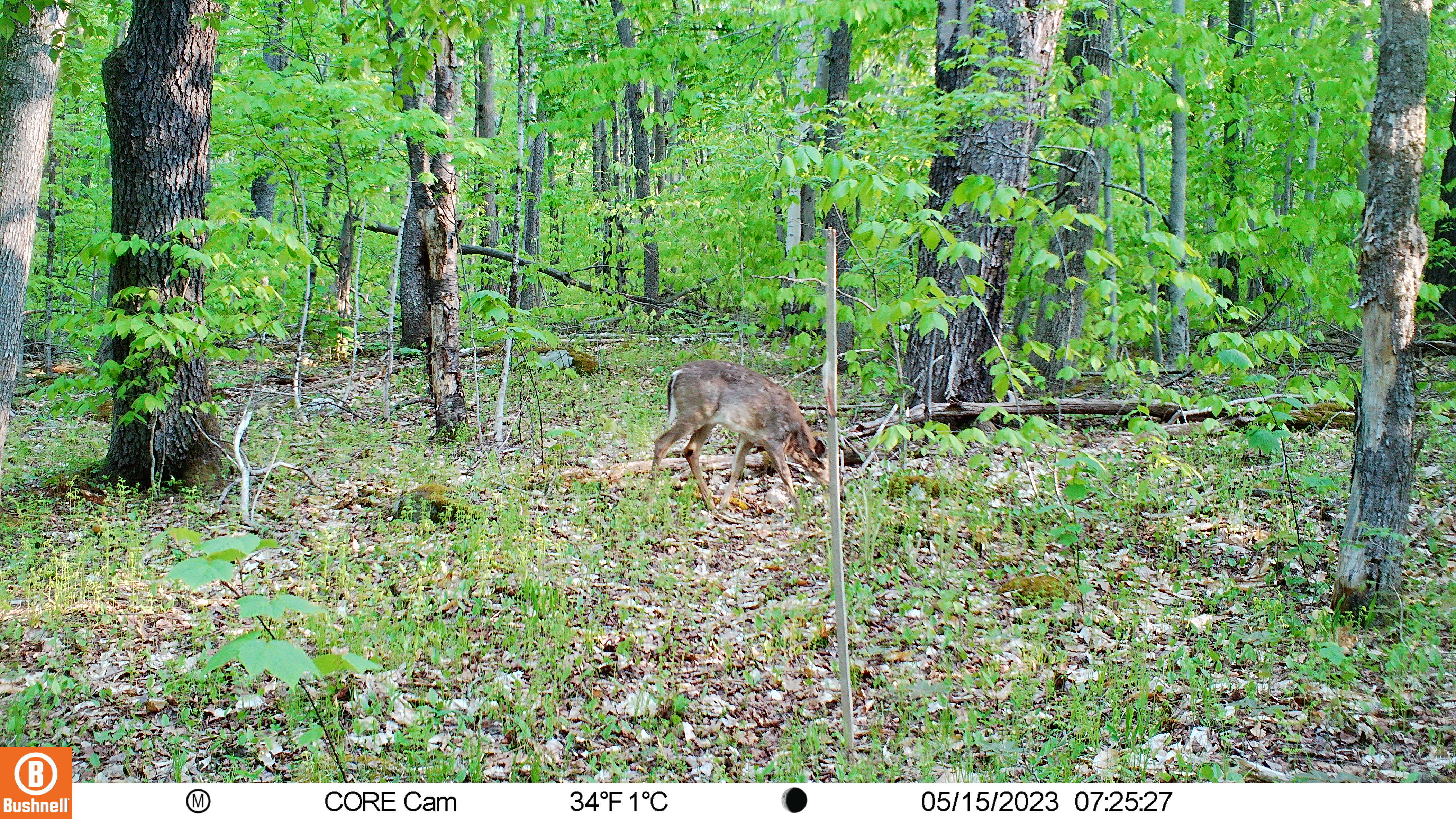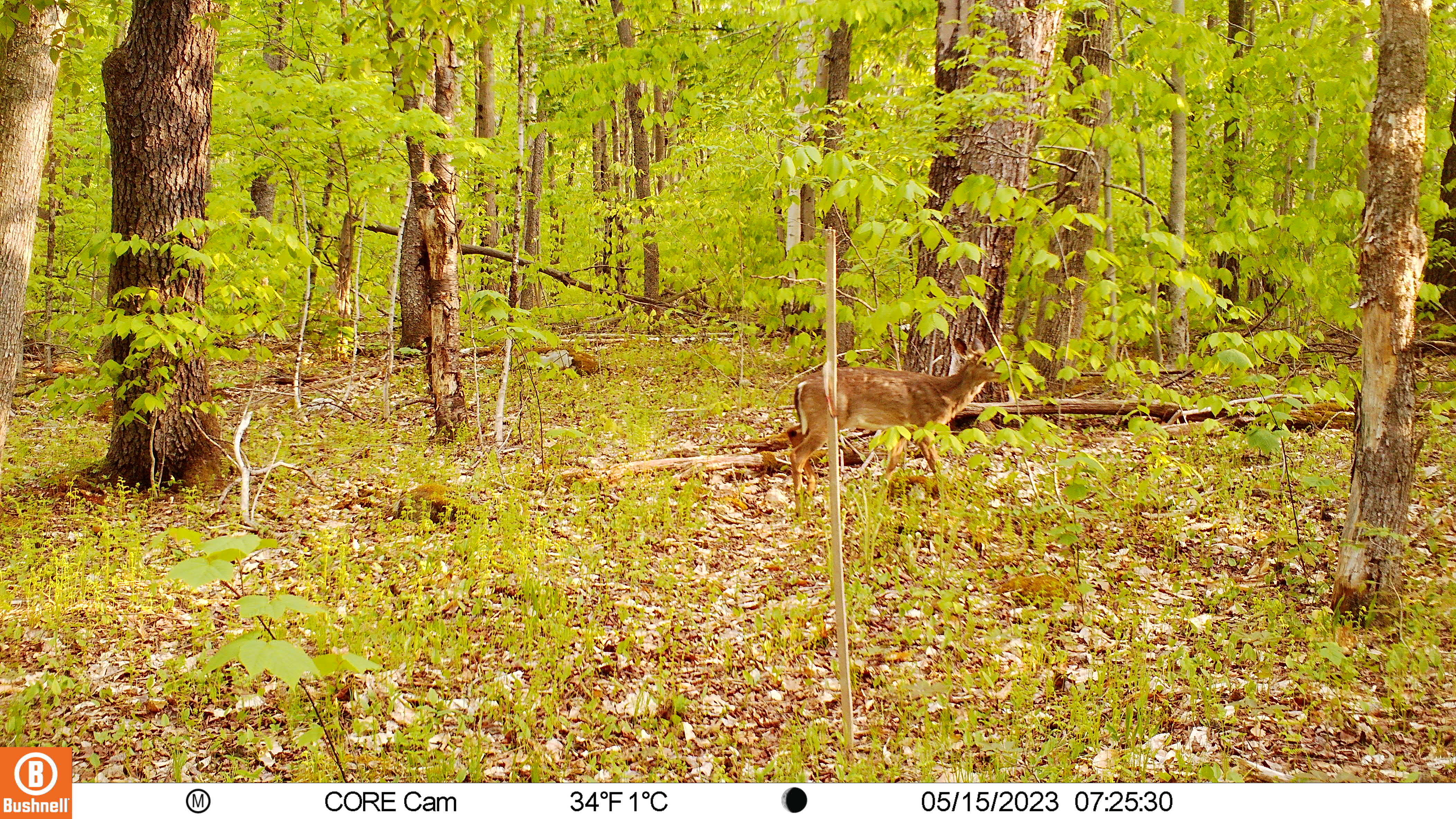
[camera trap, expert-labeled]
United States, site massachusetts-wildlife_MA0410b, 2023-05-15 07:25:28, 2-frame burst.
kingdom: Animalia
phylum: Chordata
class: Mammalia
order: Artiodactyla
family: Cervidae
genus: Odocoileus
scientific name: Odocoileus virginianus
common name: white-tailed deer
White-tailed deer (Odocoileus virginianus).